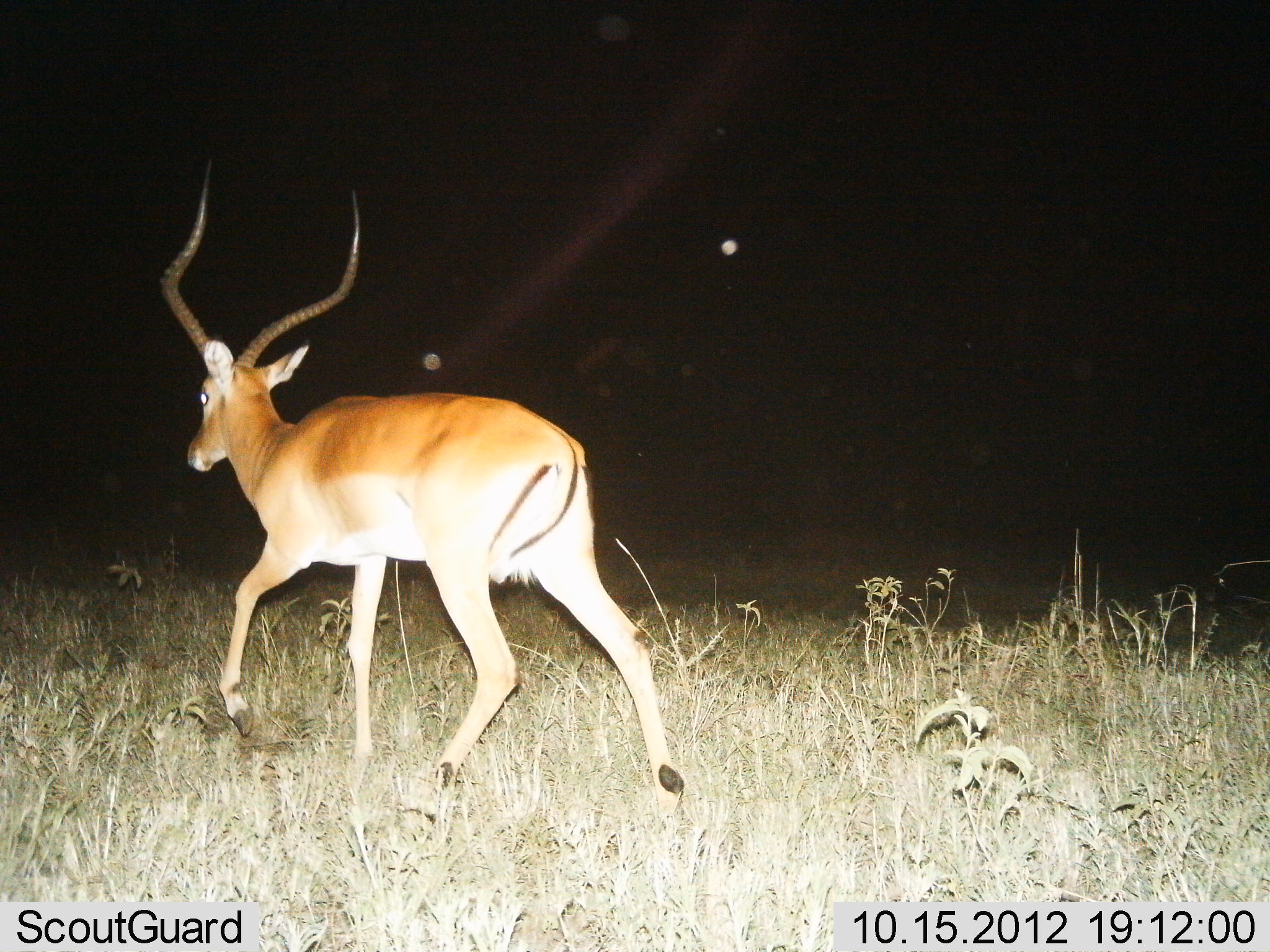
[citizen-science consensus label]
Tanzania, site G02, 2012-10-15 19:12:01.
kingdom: Animalia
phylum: Chordata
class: Mammalia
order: Artiodactyla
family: Bovidae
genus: Aepyceros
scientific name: Aepyceros melampus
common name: impala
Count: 1.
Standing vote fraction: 10%.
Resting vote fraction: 0%.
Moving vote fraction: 100%.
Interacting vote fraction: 0%.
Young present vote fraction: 0%.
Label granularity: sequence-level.